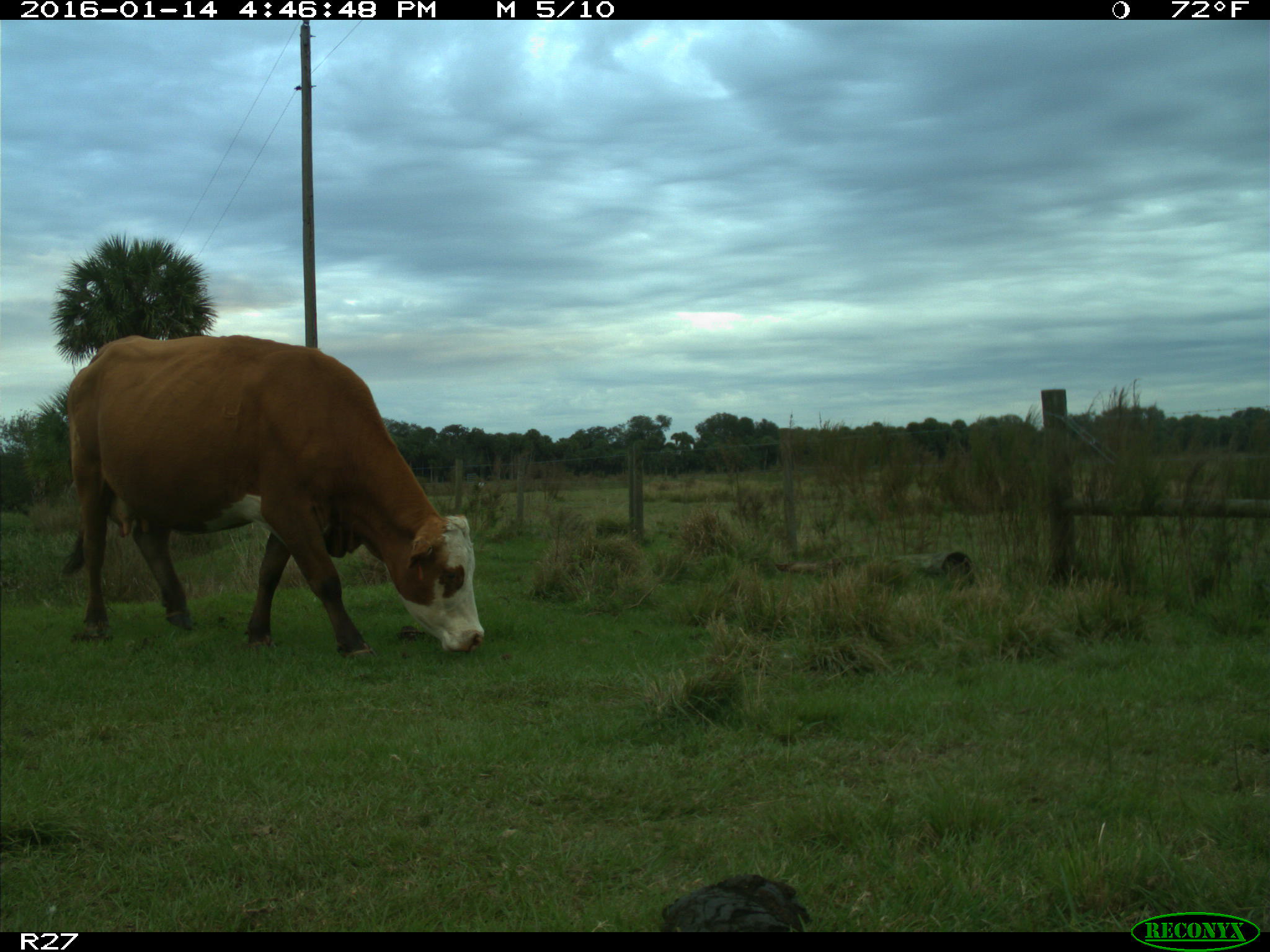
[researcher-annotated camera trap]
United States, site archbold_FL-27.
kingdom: Animalia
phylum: Chordata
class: Mammalia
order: Artiodactyla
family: Bovidae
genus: Bos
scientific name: Bos taurus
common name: domestic cow